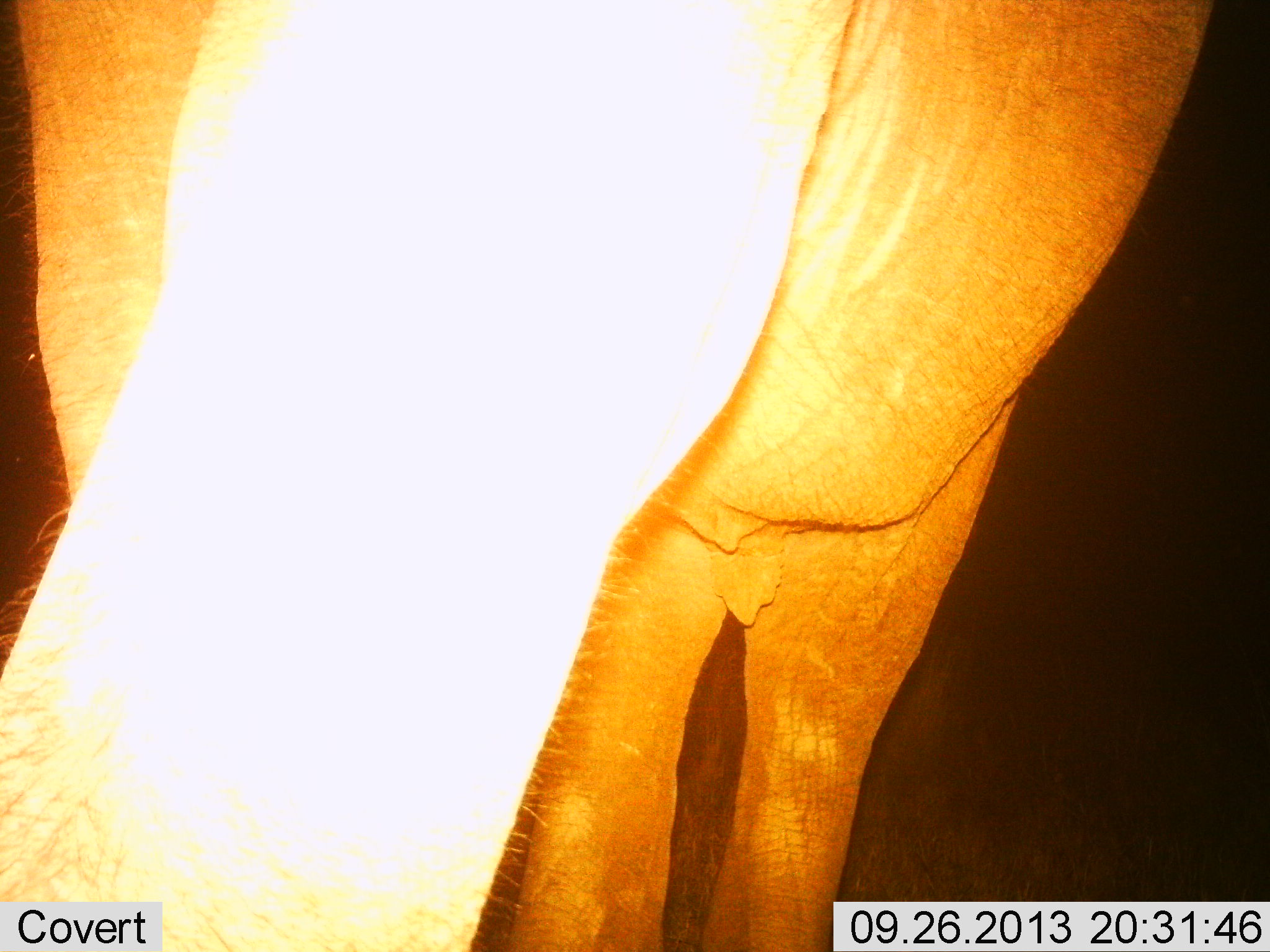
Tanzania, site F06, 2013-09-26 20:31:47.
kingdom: Animalia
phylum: Chordata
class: Mammalia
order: Proboscidea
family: Elephantidae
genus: Loxodonta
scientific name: Loxodonta africana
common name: african bush elephant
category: elephant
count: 1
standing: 100%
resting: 0%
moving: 0%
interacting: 0%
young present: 8%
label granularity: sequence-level